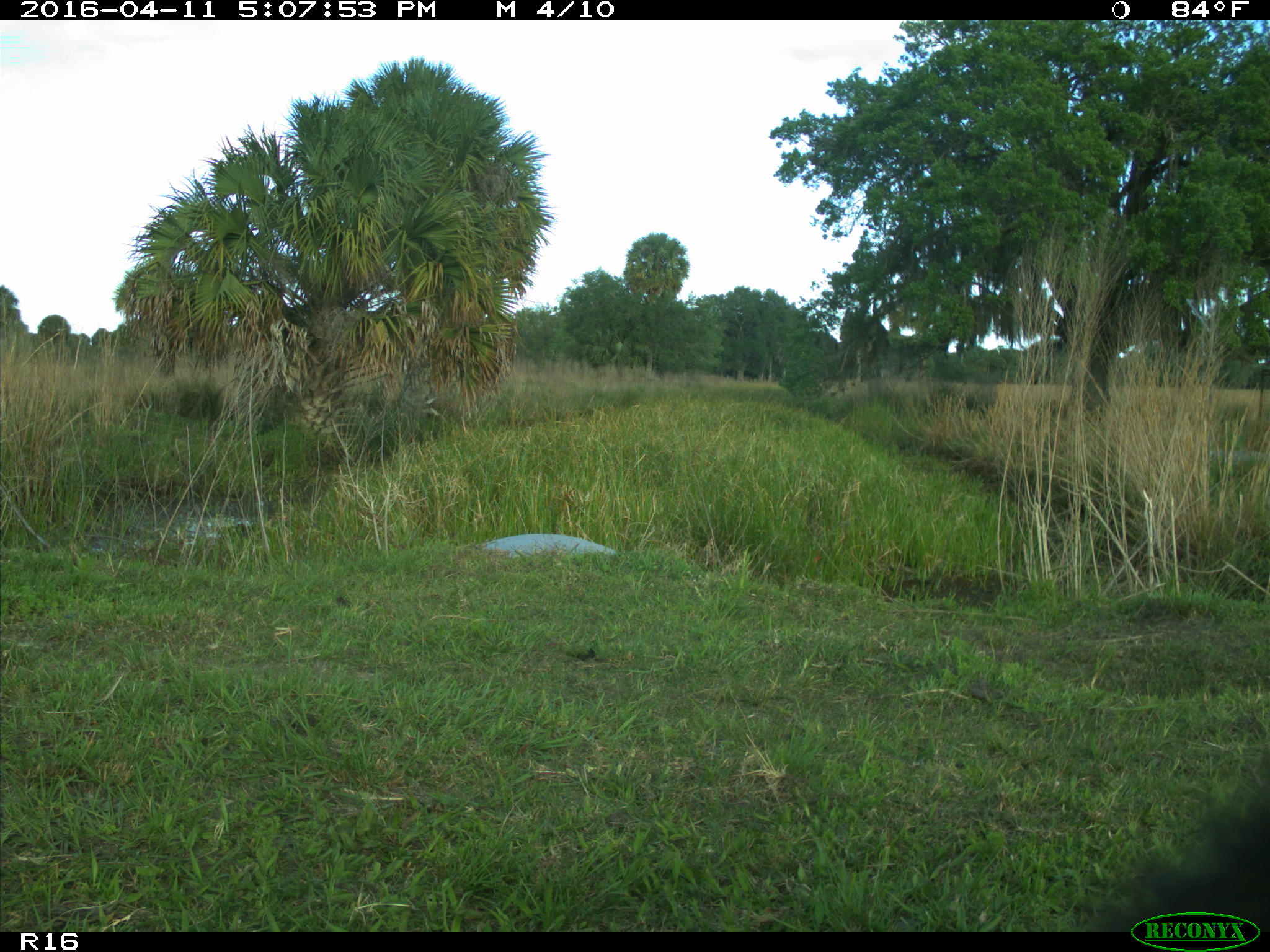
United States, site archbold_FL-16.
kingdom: Animalia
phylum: Chordata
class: Mammalia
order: Artiodactyla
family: Bovidae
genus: Bos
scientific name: Bos taurus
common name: domestic cow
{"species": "Bos taurus (domestic cow)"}